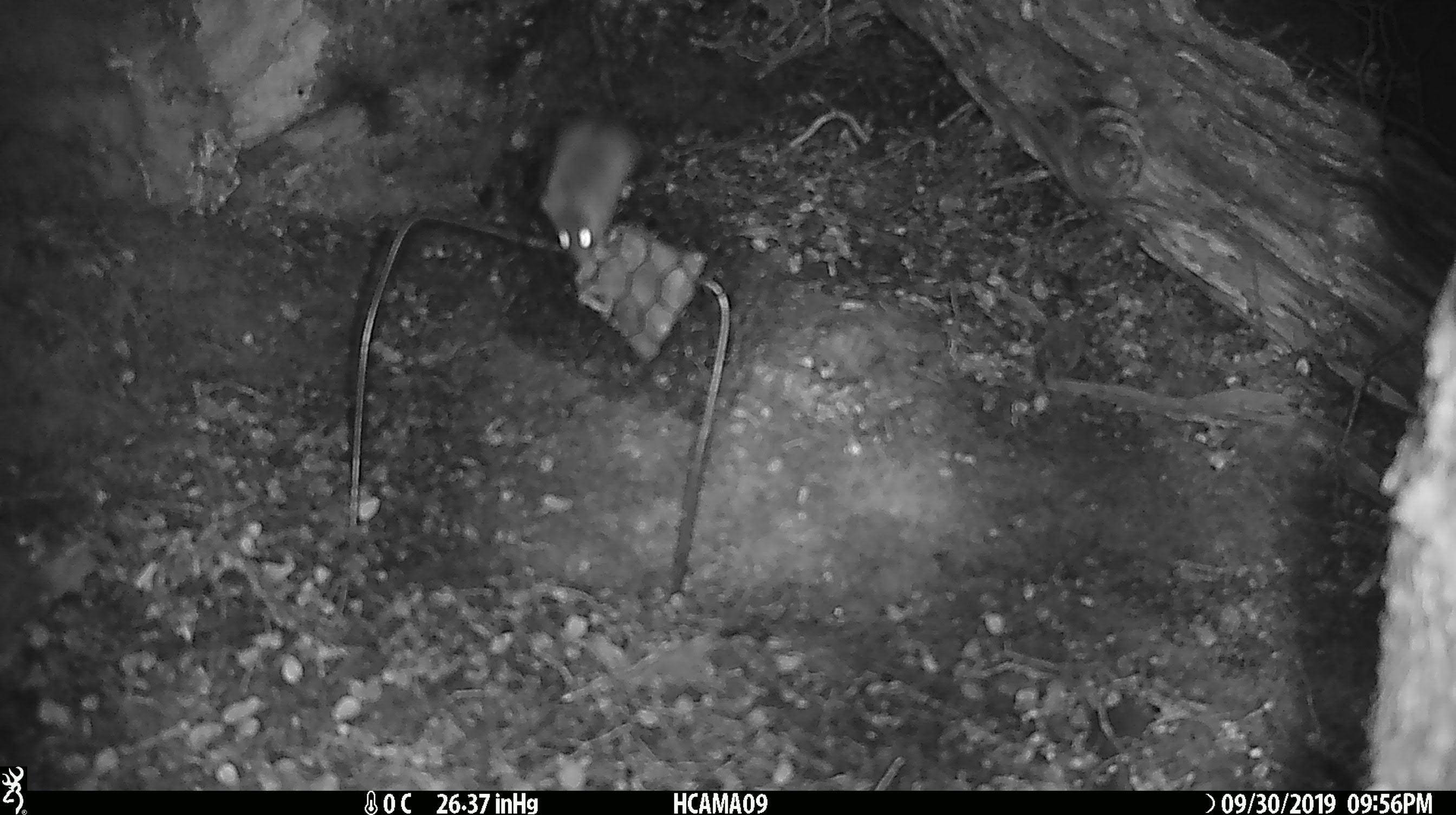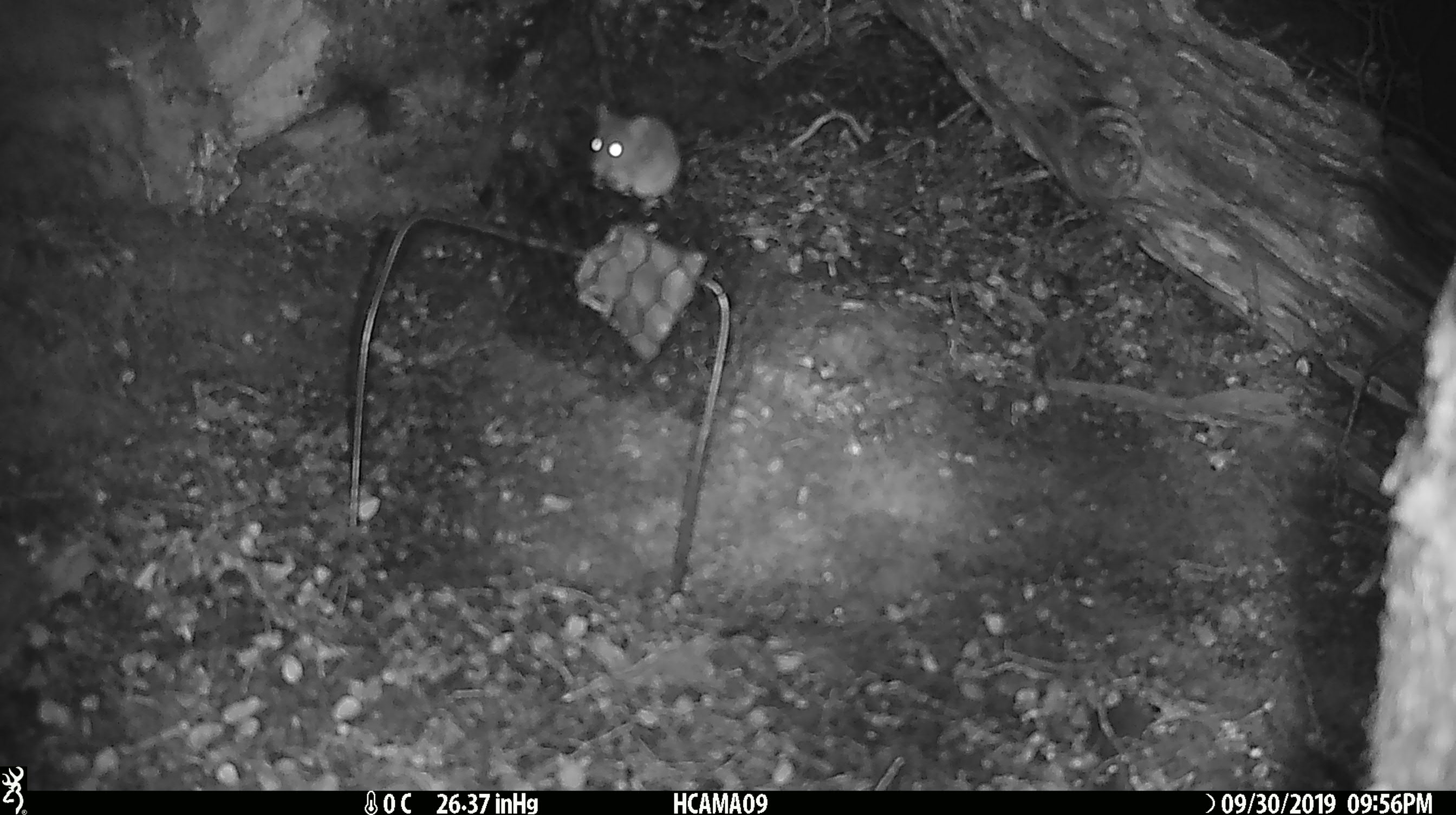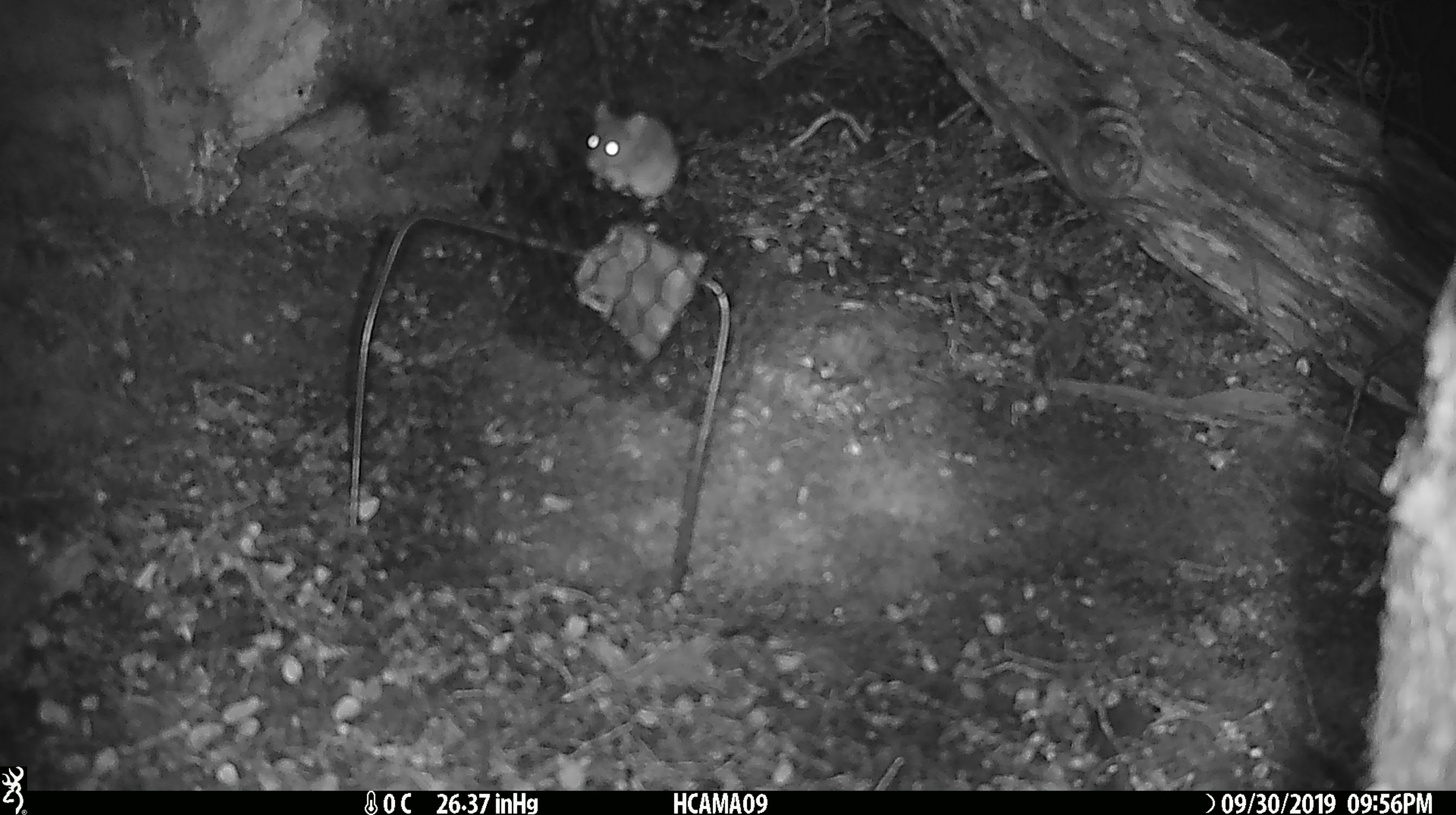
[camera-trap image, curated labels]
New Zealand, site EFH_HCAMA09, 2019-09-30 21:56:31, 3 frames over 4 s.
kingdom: Animalia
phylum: Chordata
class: Mammalia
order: Rodentia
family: Muridae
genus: Mus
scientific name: Mus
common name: mouse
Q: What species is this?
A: Mouse (Mus).